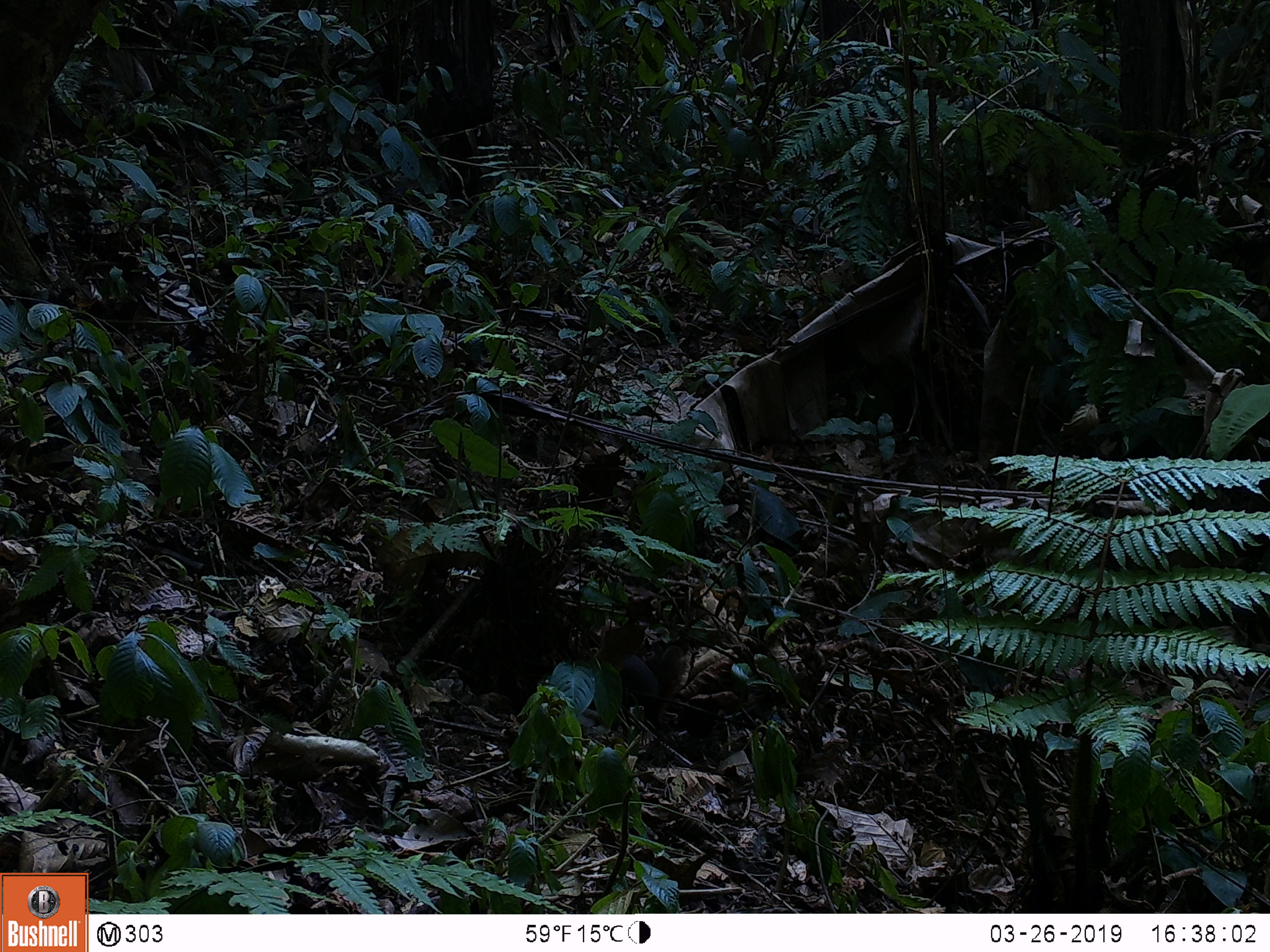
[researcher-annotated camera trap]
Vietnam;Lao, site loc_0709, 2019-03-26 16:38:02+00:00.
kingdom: Animalia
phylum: Chordata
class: Mammalia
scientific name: Mammalia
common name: mammal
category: unidentified small mammal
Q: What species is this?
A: Unidentified small mammal (mammal) (Mammalia).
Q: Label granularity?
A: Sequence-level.